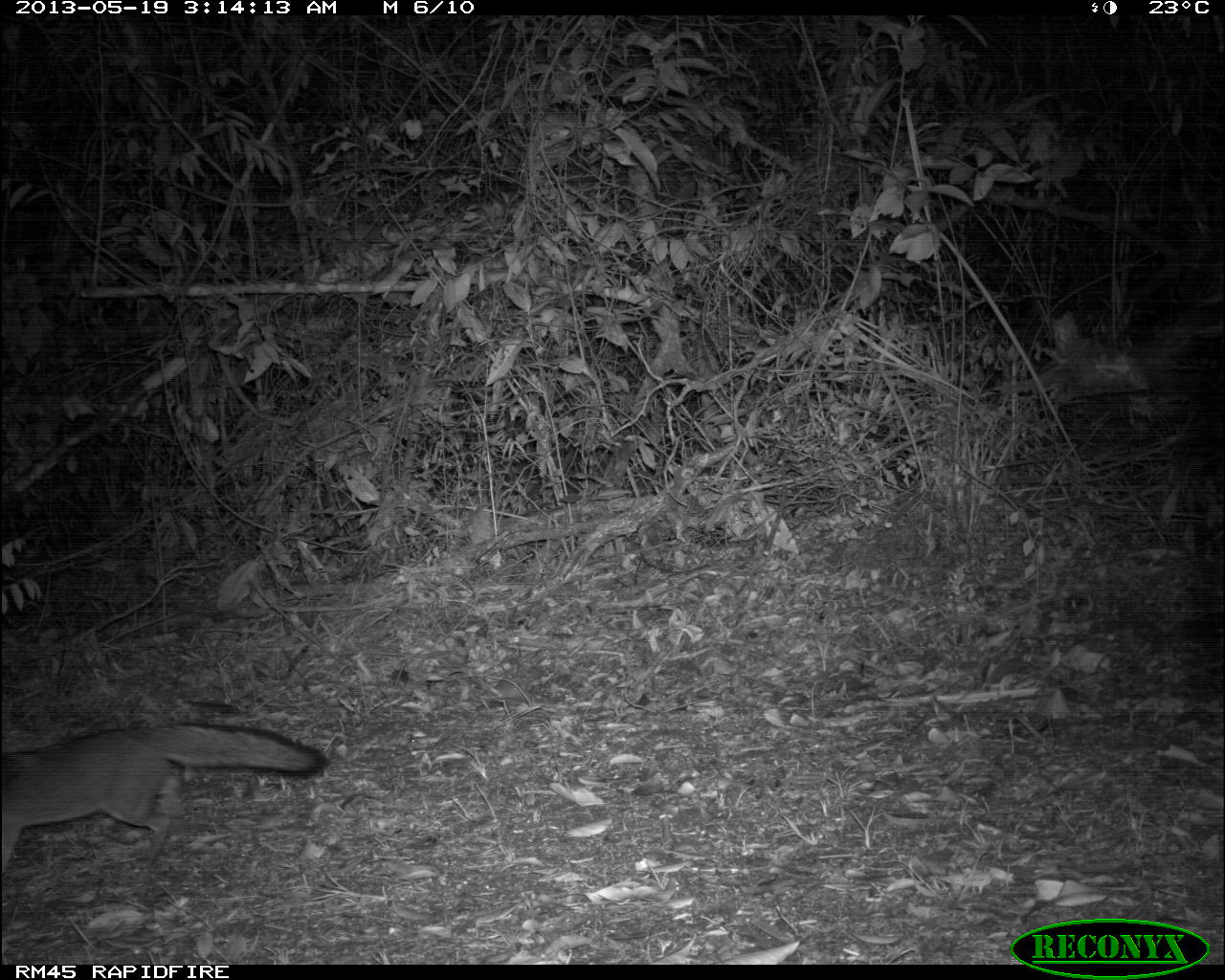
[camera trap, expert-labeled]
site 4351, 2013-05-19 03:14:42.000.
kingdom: Animalia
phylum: Chordata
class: Mammalia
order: Carnivora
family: Canidae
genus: Urocyon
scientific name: Urocyon cinereoargenteus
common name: gray fox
Urocyon cinereoargenteus (gray fox), count 1.